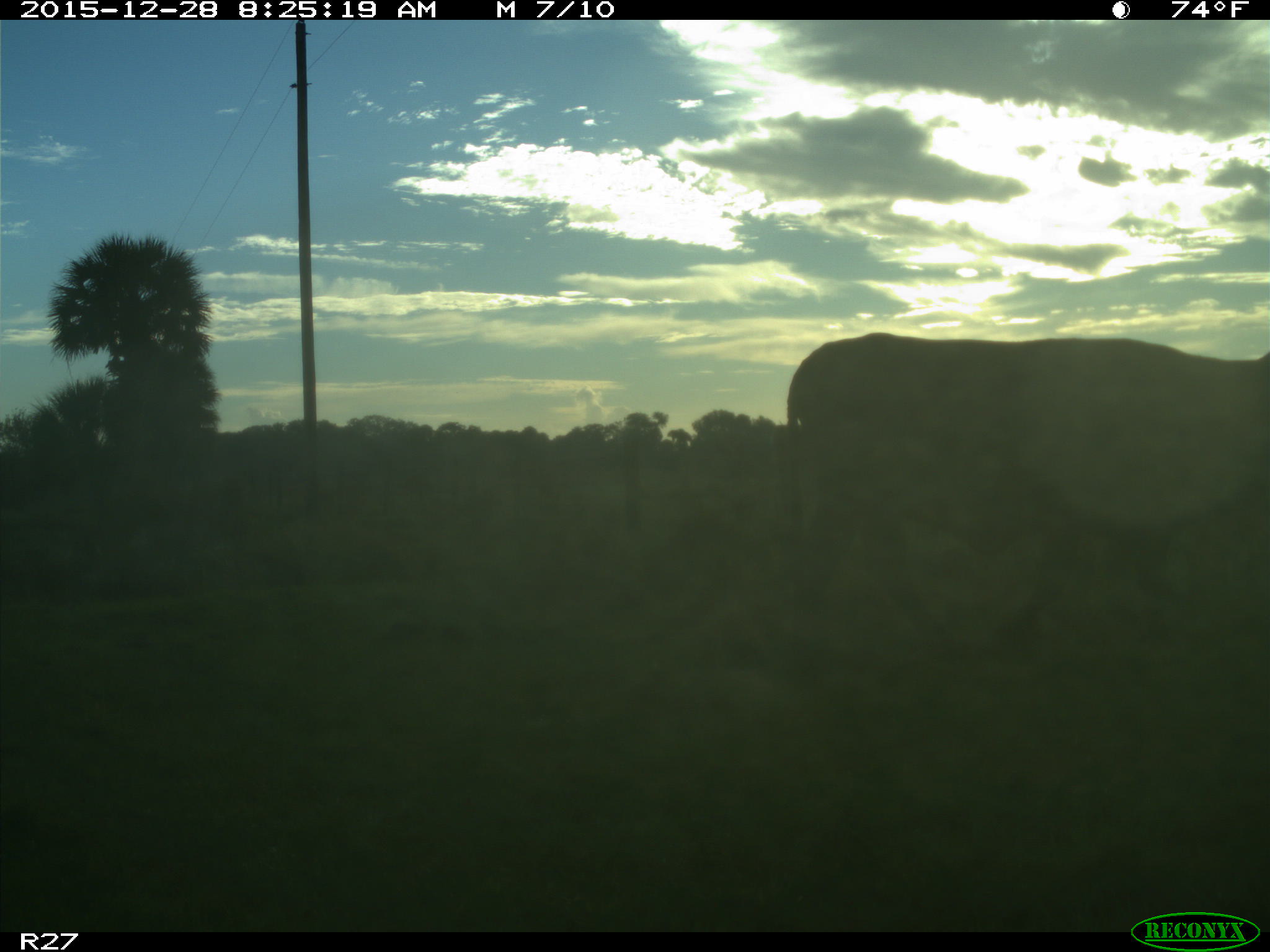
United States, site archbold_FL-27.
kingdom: Animalia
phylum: Chordata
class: Mammalia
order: Artiodactyla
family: Bovidae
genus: Bos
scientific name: Bos taurus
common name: domestic cow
Bos taurus (domestic cow).